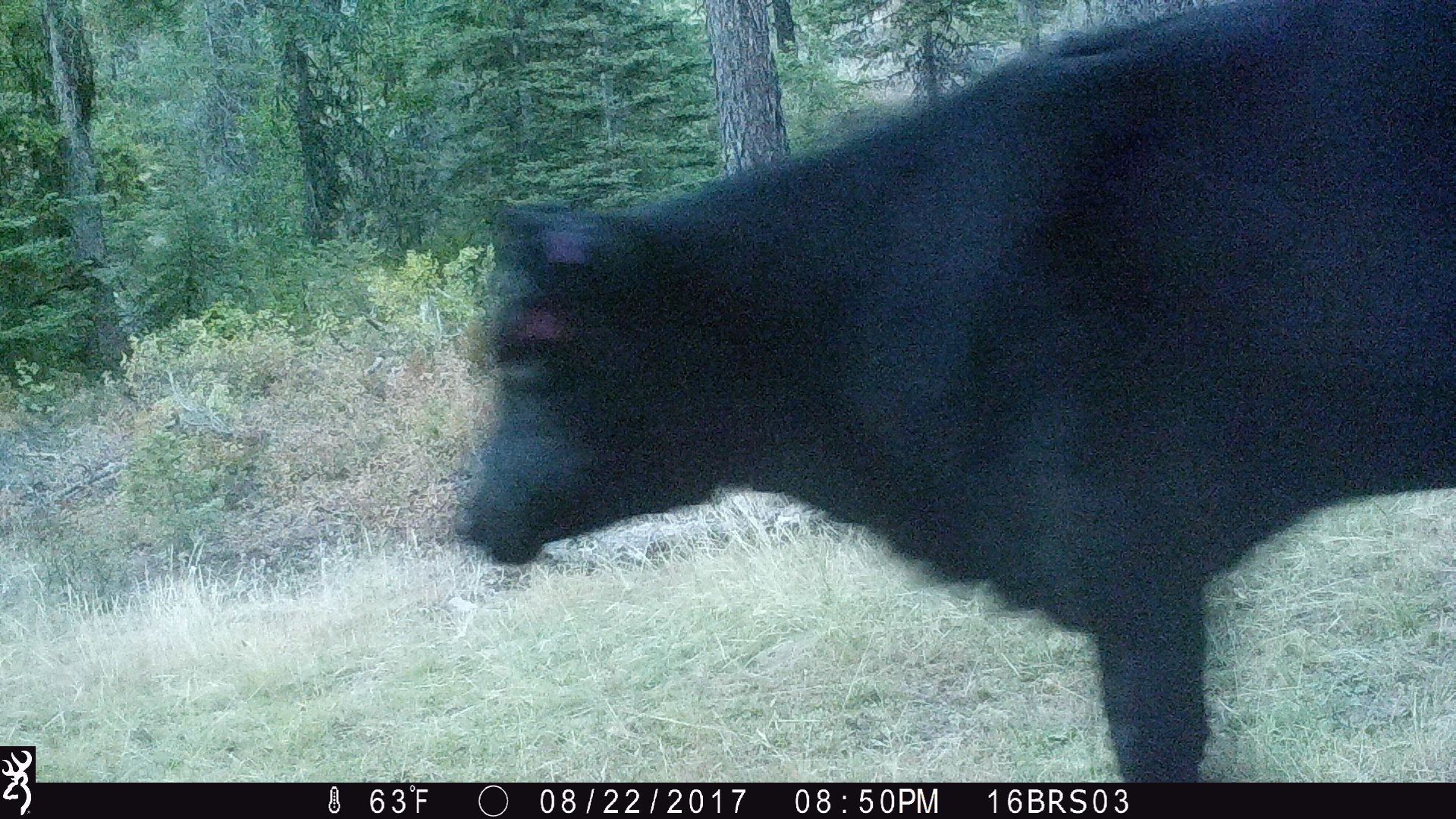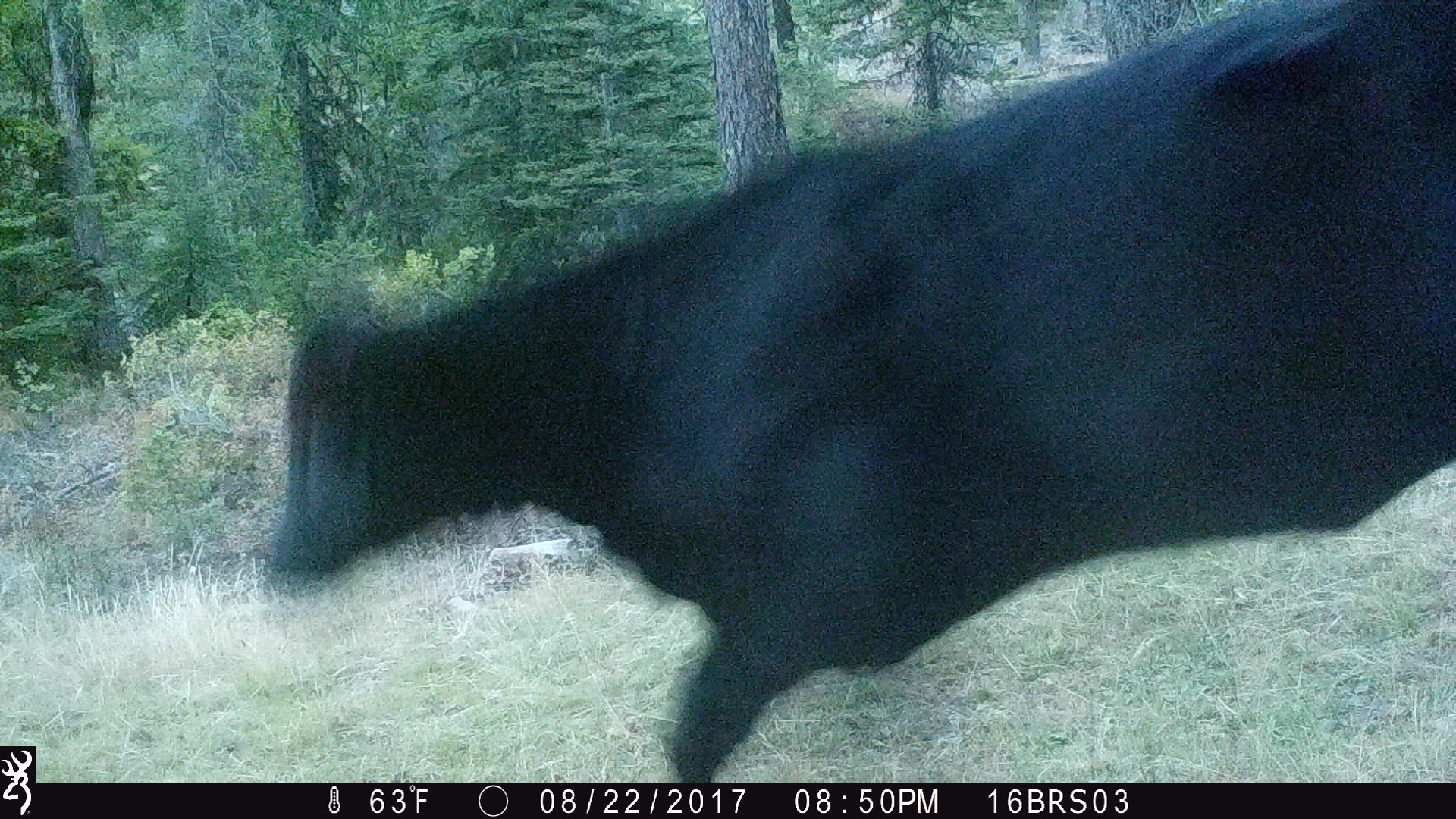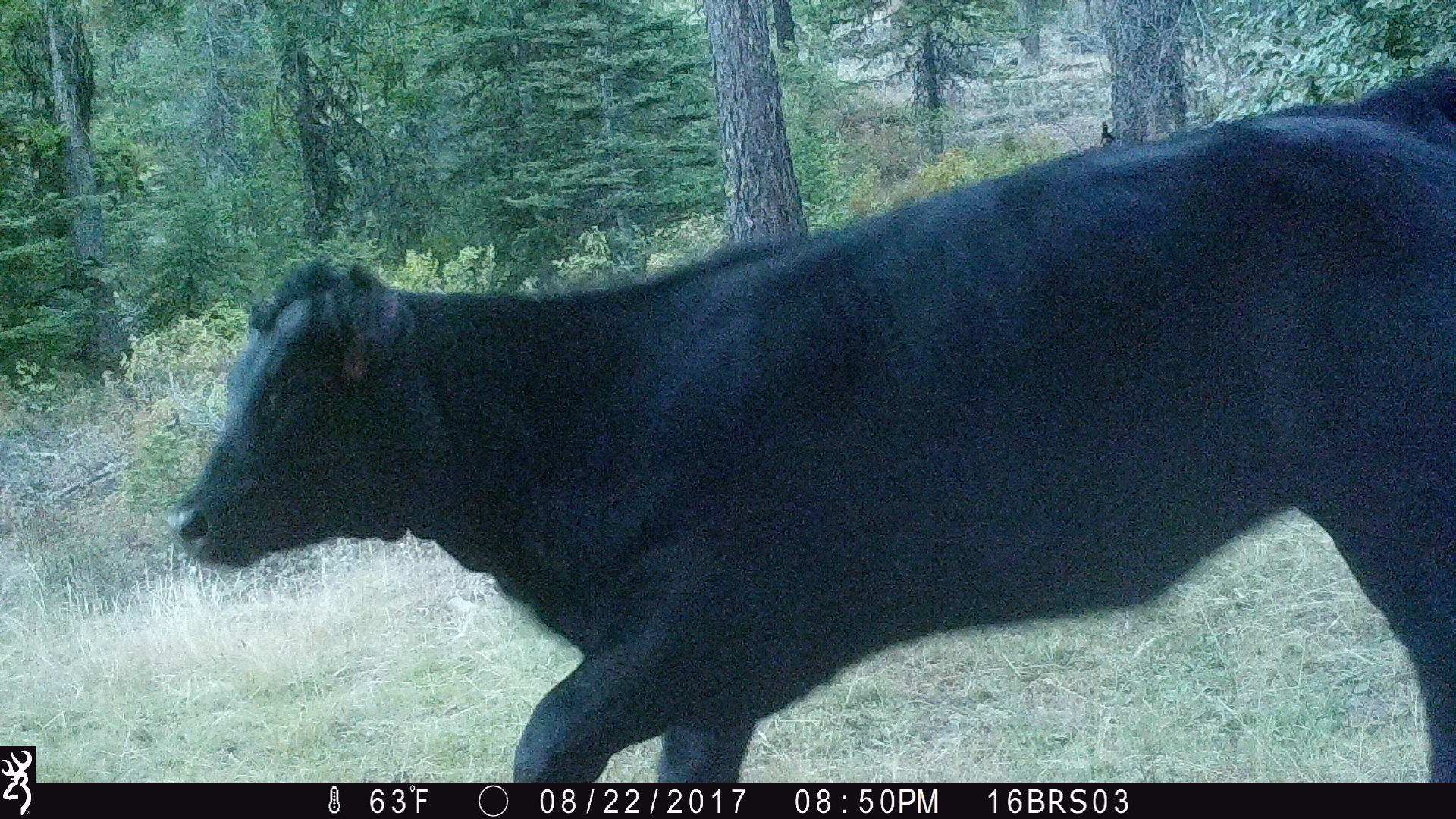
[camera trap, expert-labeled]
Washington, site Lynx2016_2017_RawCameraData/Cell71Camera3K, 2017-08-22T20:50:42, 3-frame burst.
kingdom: Animalia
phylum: Chordata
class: Mammalia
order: Artiodactyla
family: Bovidae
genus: Bos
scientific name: Bos taurus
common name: domestic cattle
Domestic cattle (Bos taurus). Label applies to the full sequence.